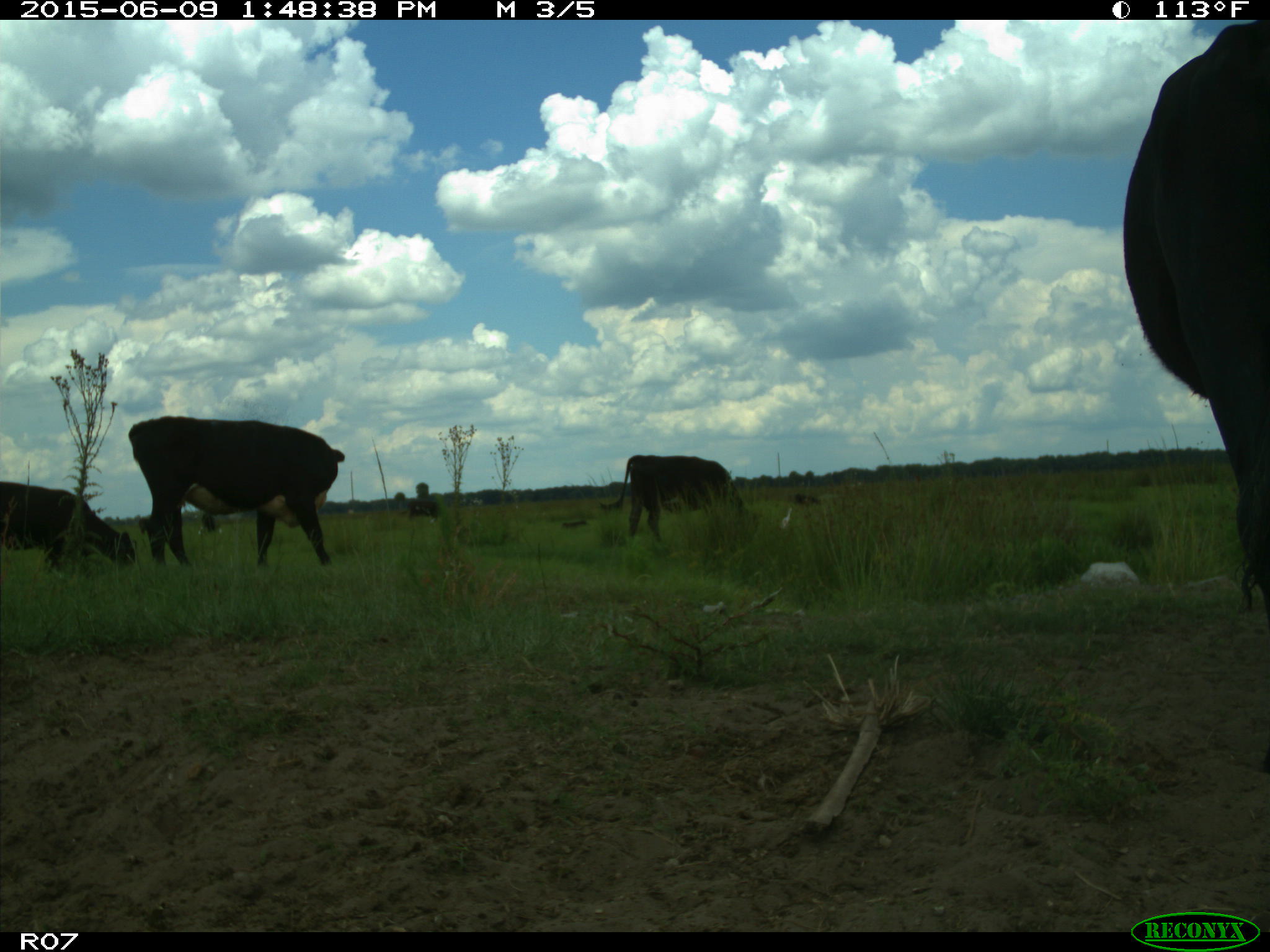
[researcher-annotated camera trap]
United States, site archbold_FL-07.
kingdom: Animalia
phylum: Chordata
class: Mammalia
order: Artiodactyla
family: Bovidae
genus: Bos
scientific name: Bos taurus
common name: domestic cow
Bos taurus (domestic cow).